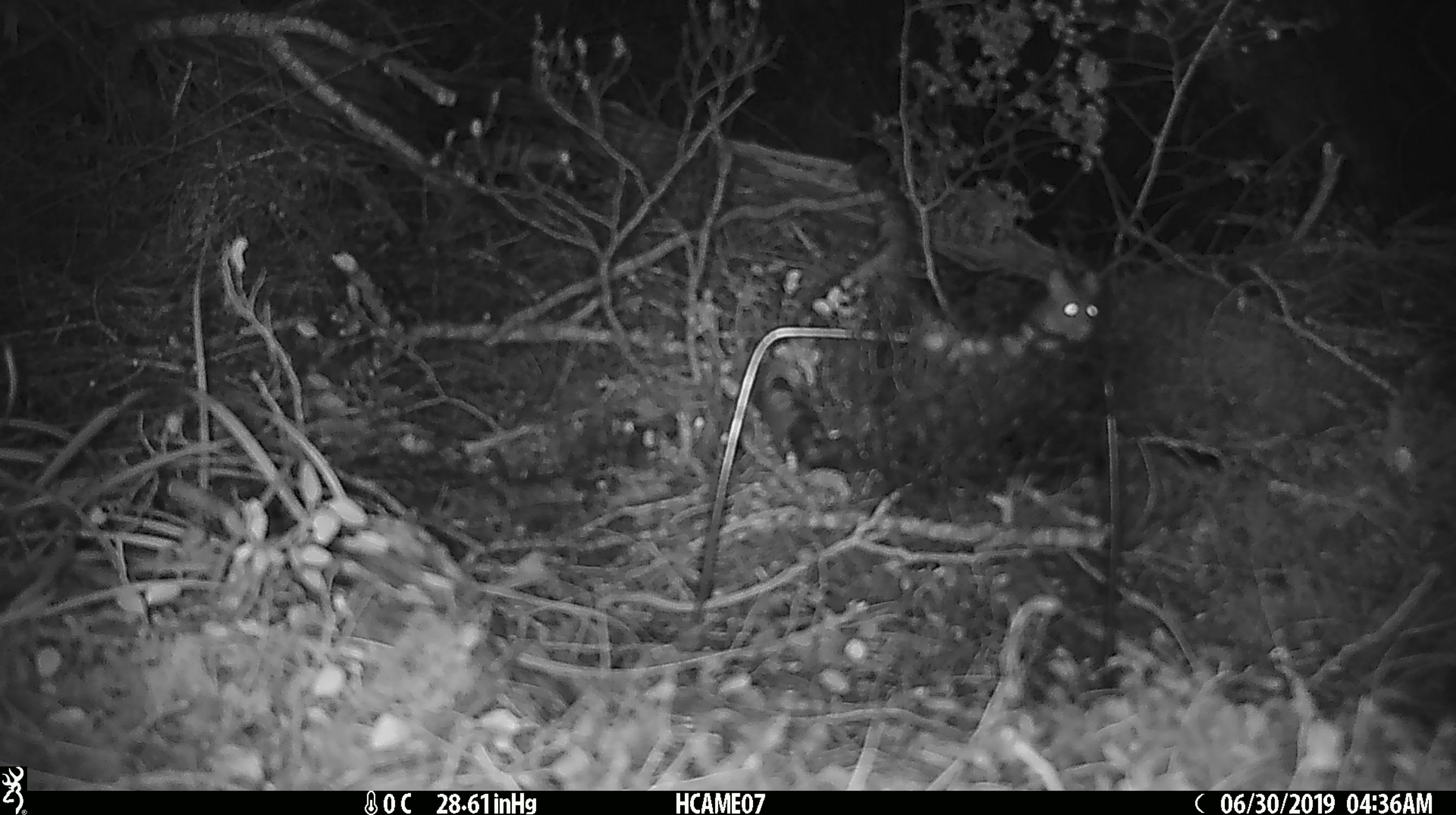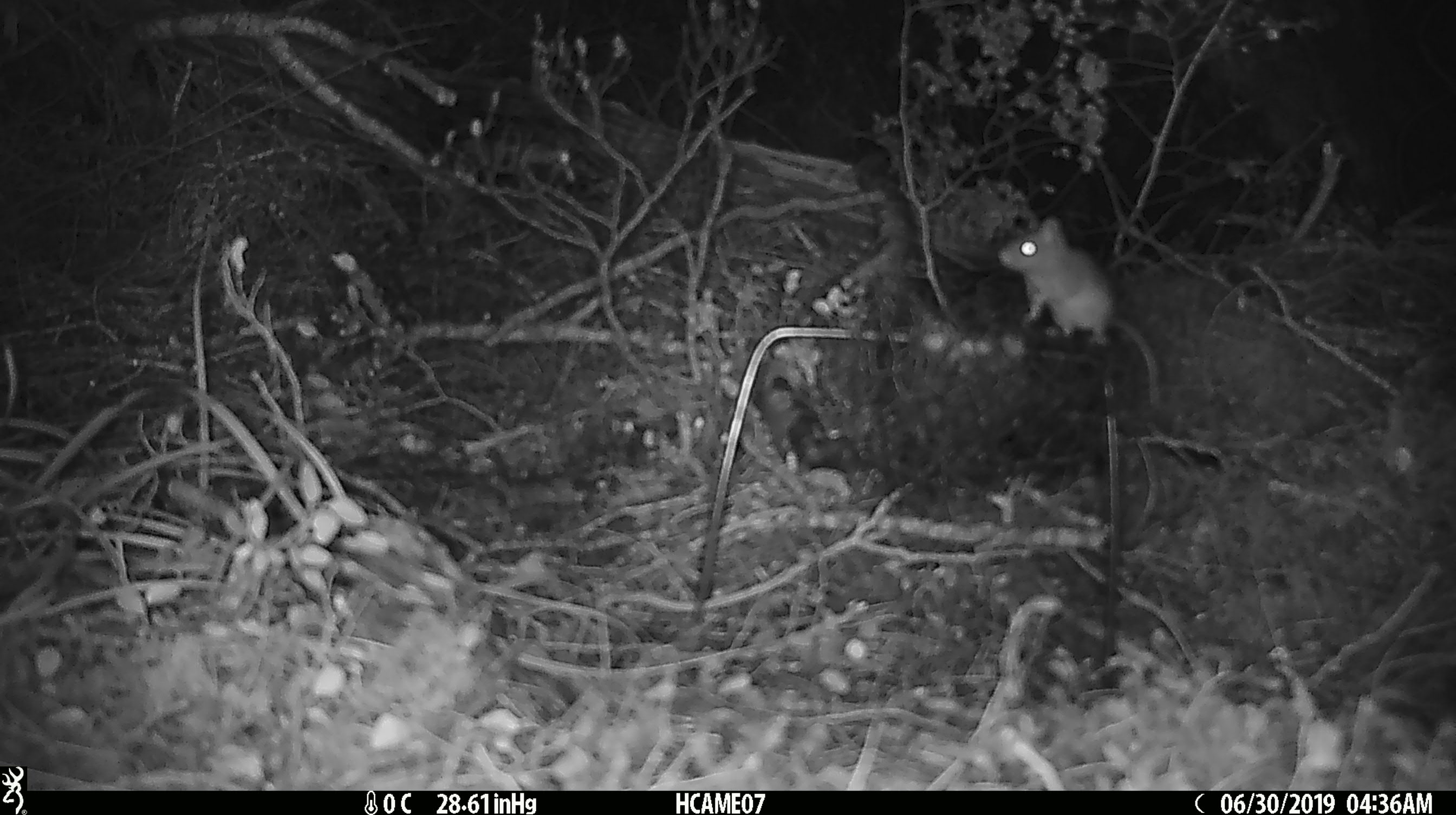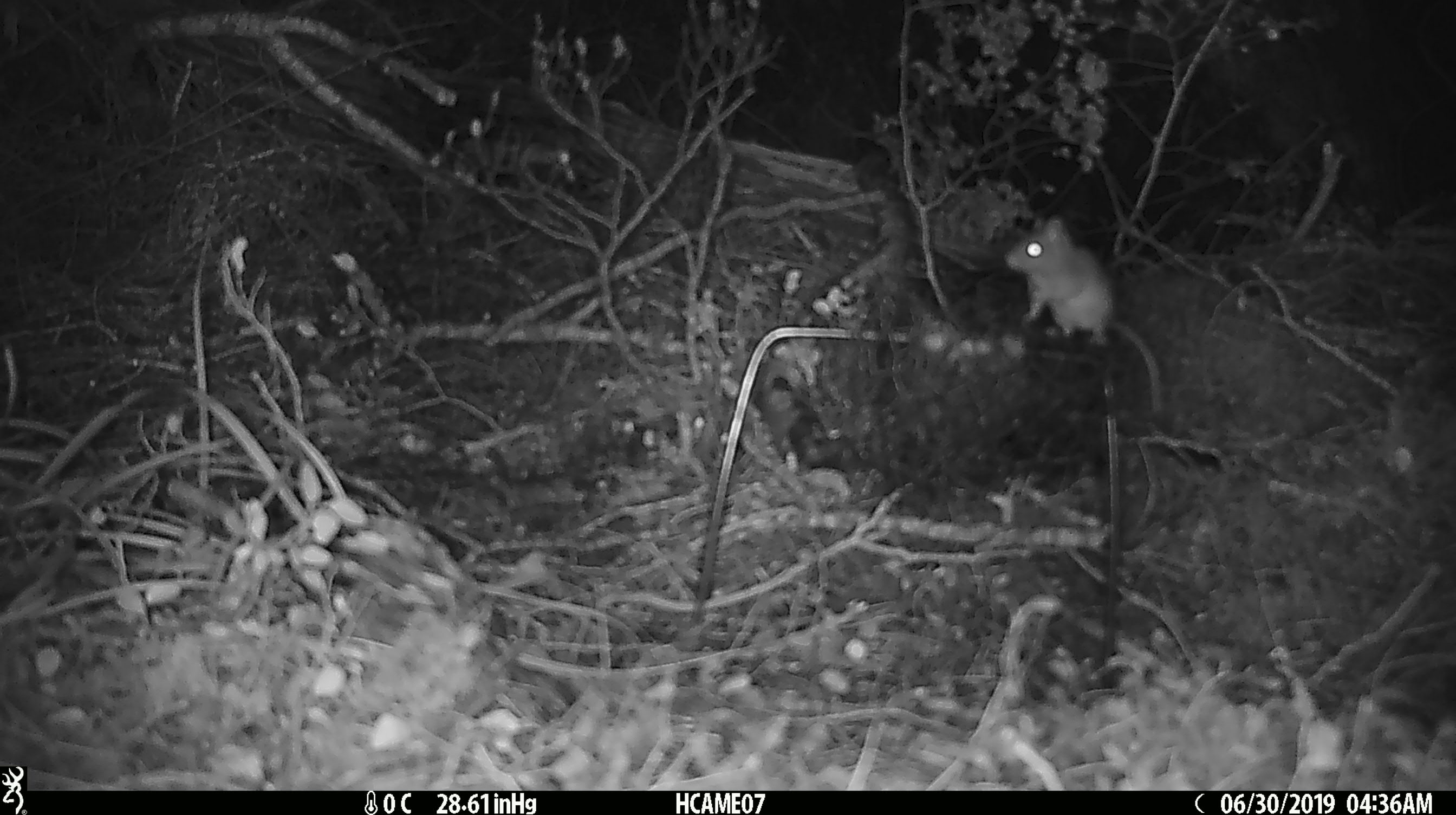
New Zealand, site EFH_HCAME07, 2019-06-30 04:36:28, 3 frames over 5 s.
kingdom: Animalia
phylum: Chordata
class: Mammalia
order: Rodentia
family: Muridae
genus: Mus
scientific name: Mus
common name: mouse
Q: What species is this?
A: Mouse (Mus).